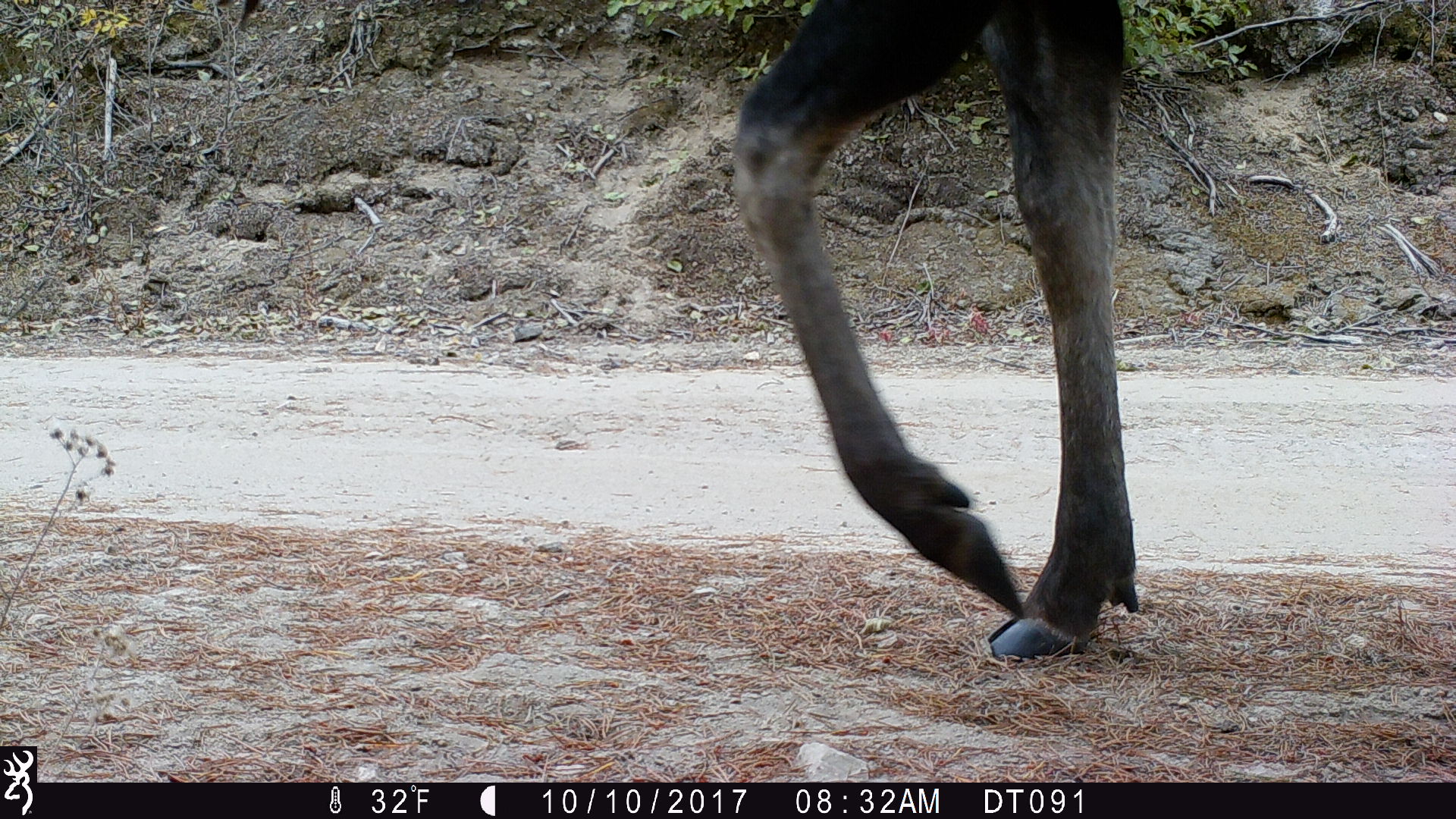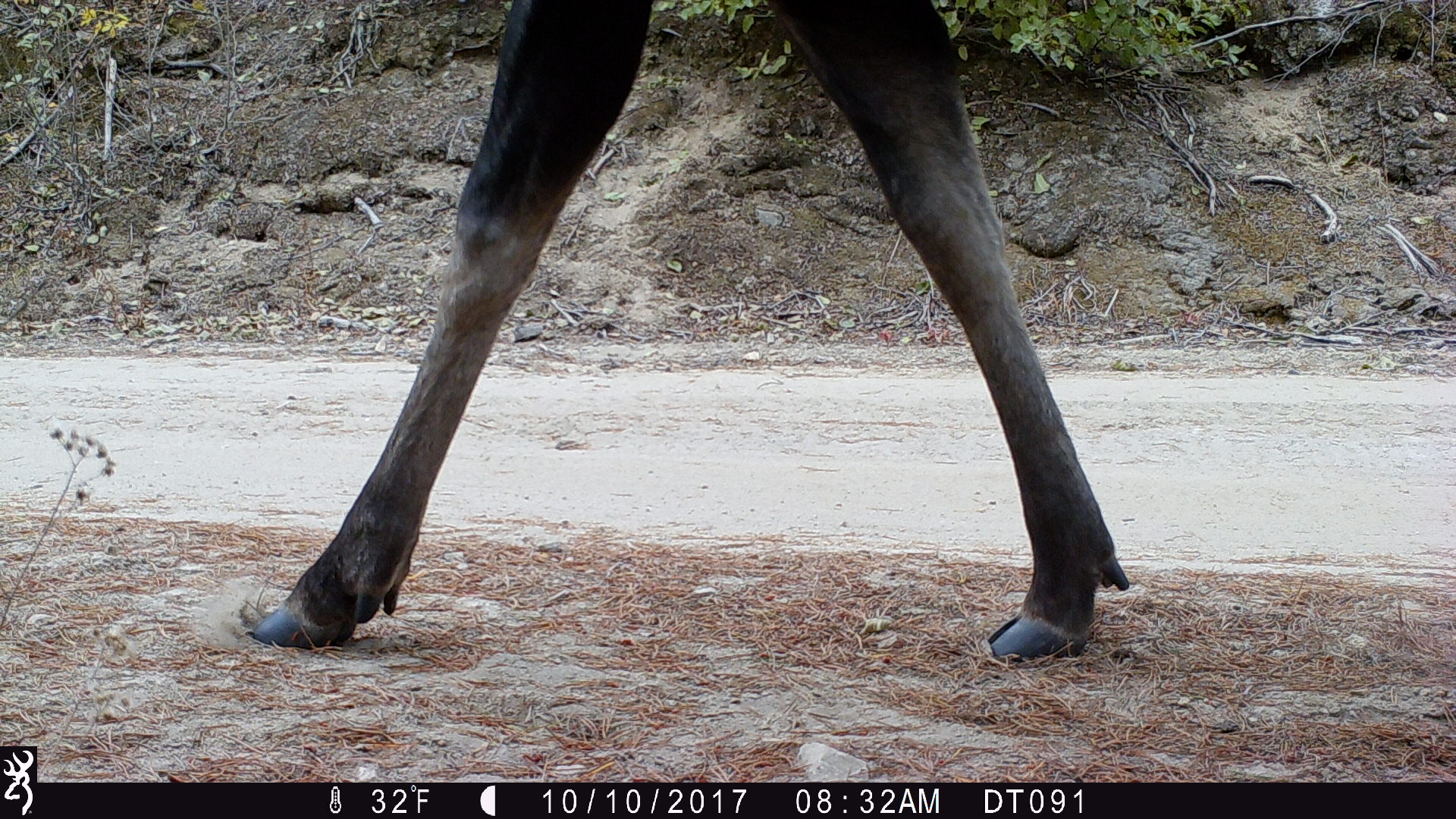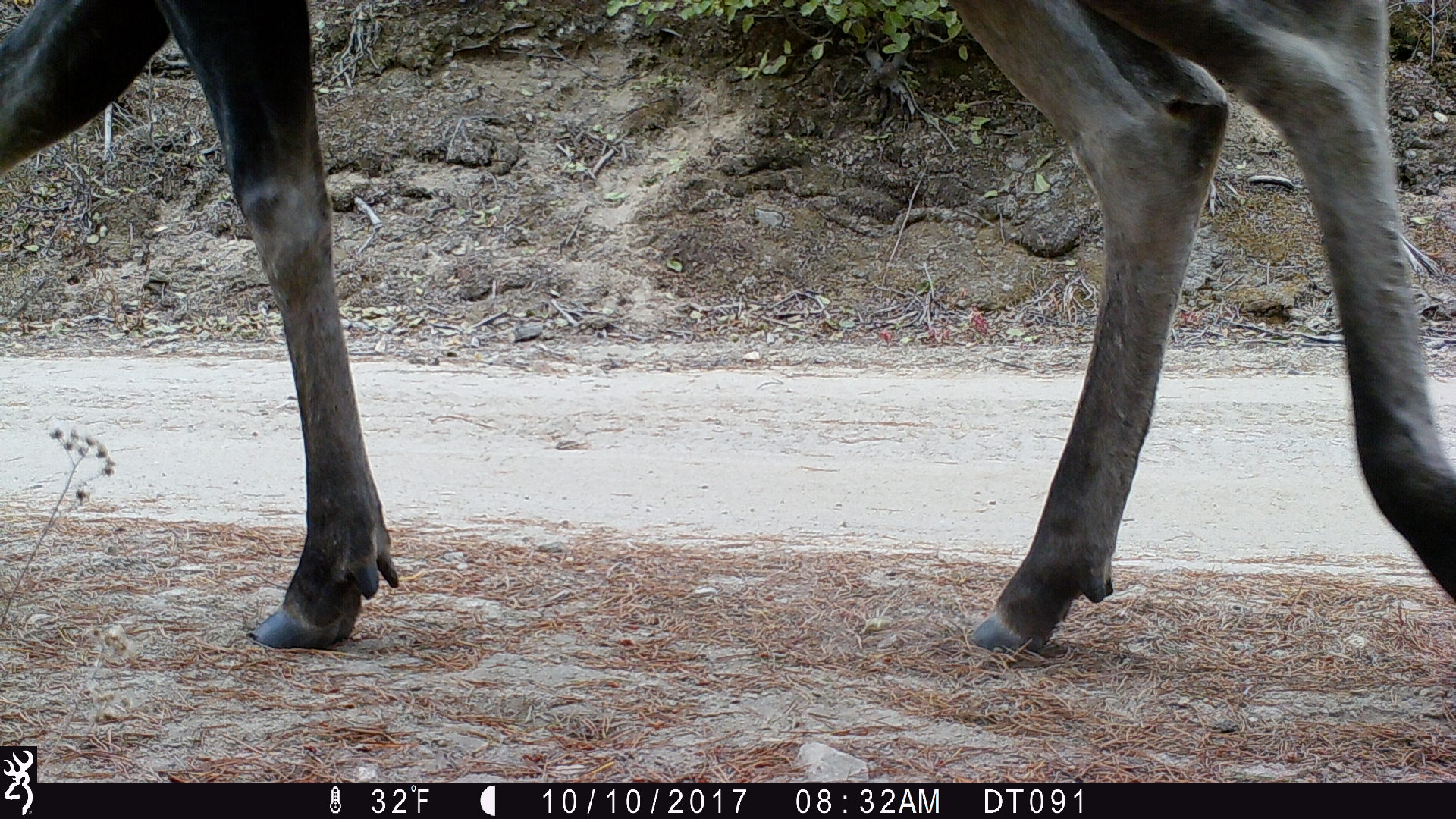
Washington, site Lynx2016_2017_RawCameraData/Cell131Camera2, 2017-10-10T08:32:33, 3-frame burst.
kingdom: Animalia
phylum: Chordata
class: Mammalia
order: Artiodactyla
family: Cervidae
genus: Alces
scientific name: Alces alces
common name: moose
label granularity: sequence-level